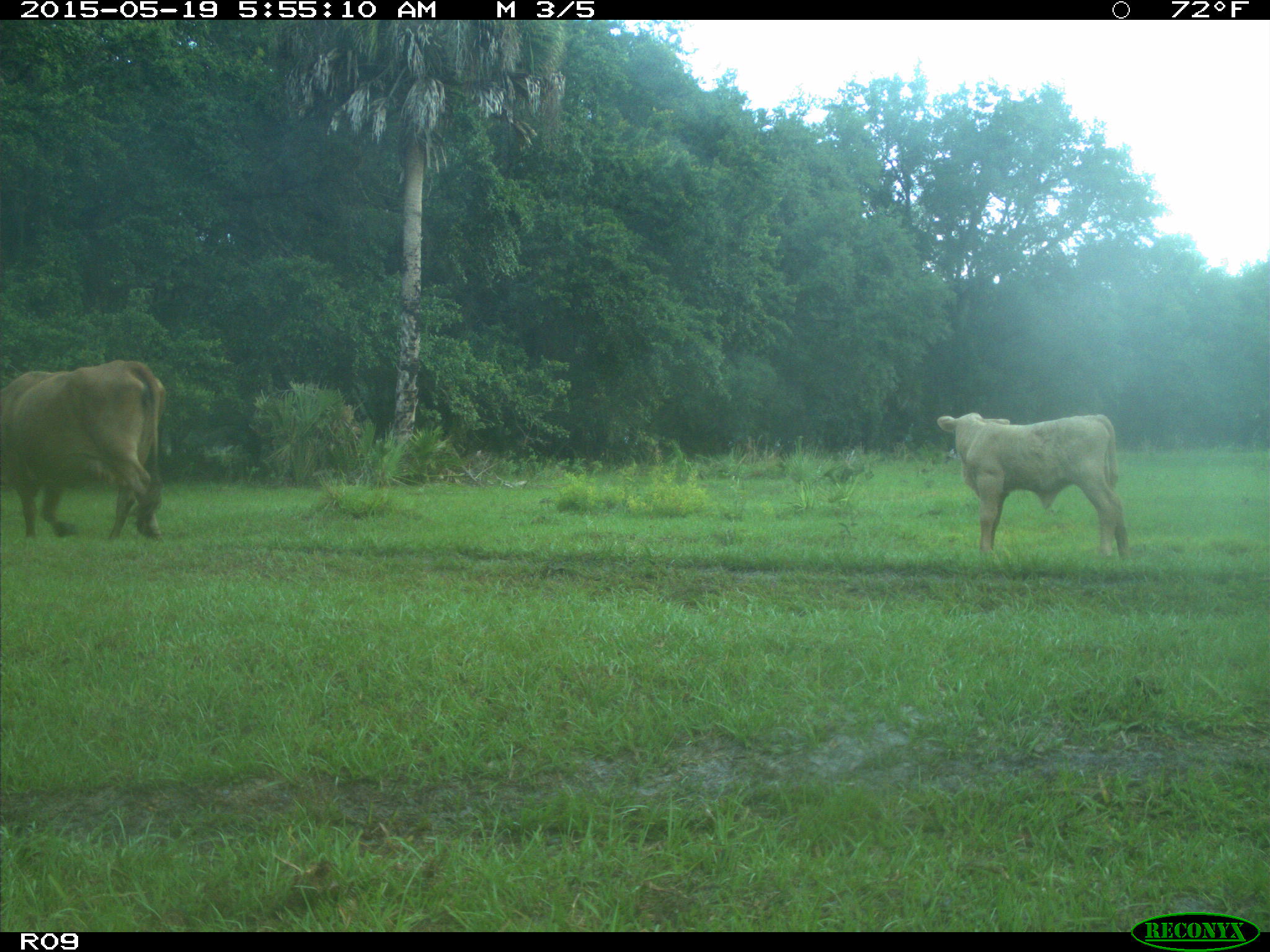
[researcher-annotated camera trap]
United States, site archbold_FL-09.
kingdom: Animalia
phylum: Chordata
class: Mammalia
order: Artiodactyla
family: Bovidae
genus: Bos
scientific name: Bos taurus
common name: domestic cow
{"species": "Bos taurus (domestic cow)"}